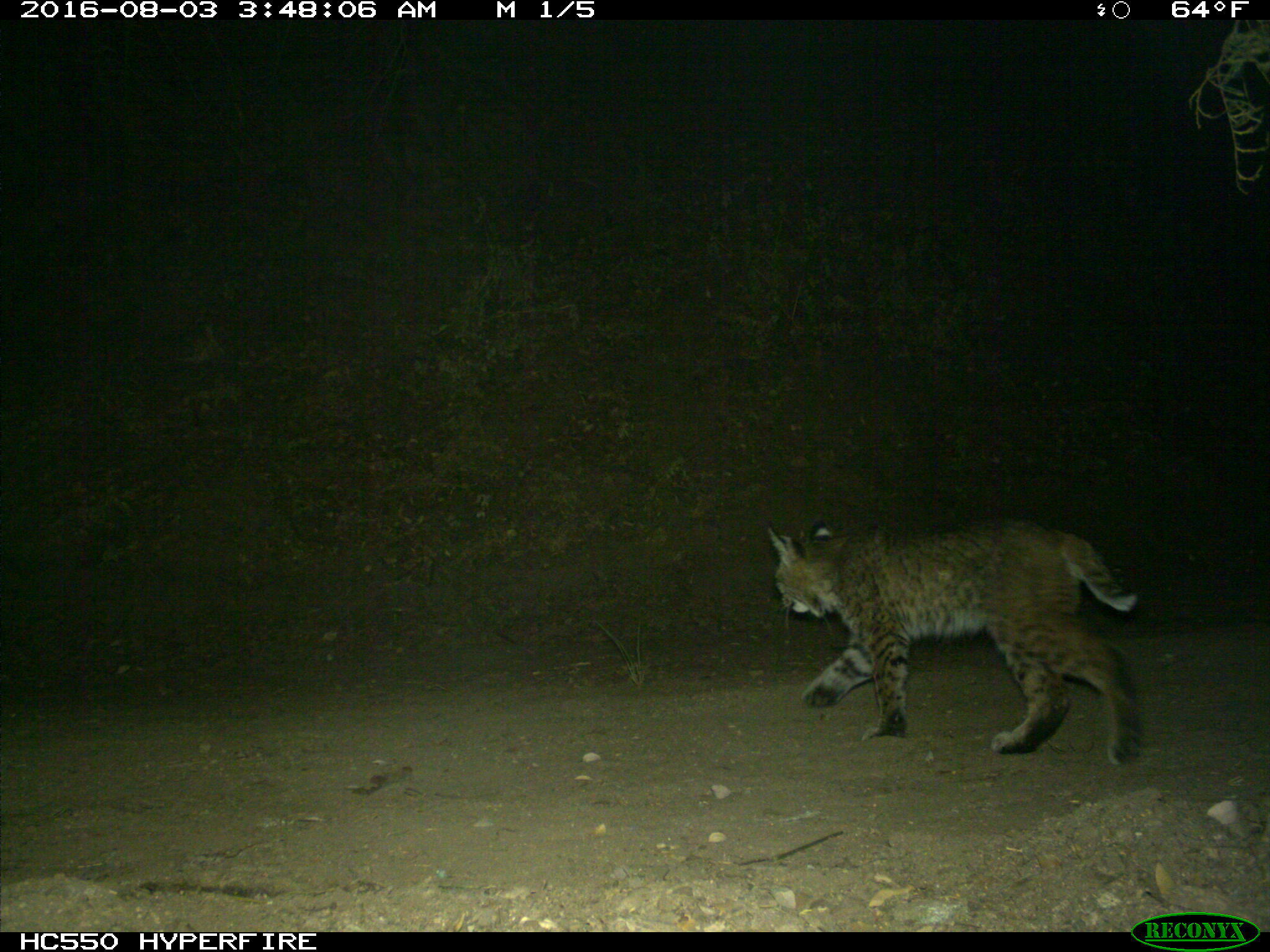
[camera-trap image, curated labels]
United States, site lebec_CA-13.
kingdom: Animalia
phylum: Chordata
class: Mammalia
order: Carnivora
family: Felidae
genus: Lynx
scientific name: Lynx rufus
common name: bobcat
Lynx rufus (bobcat).